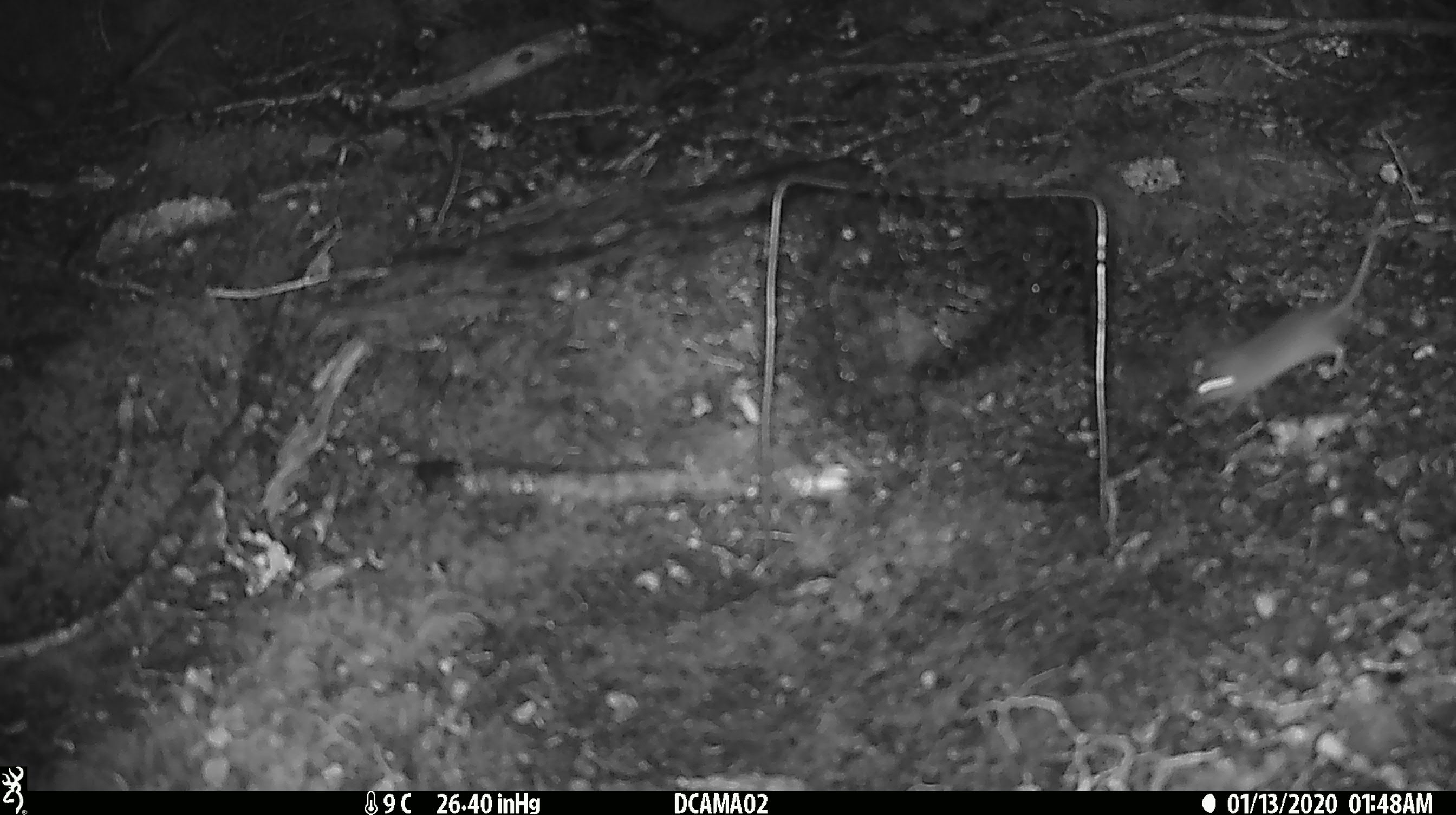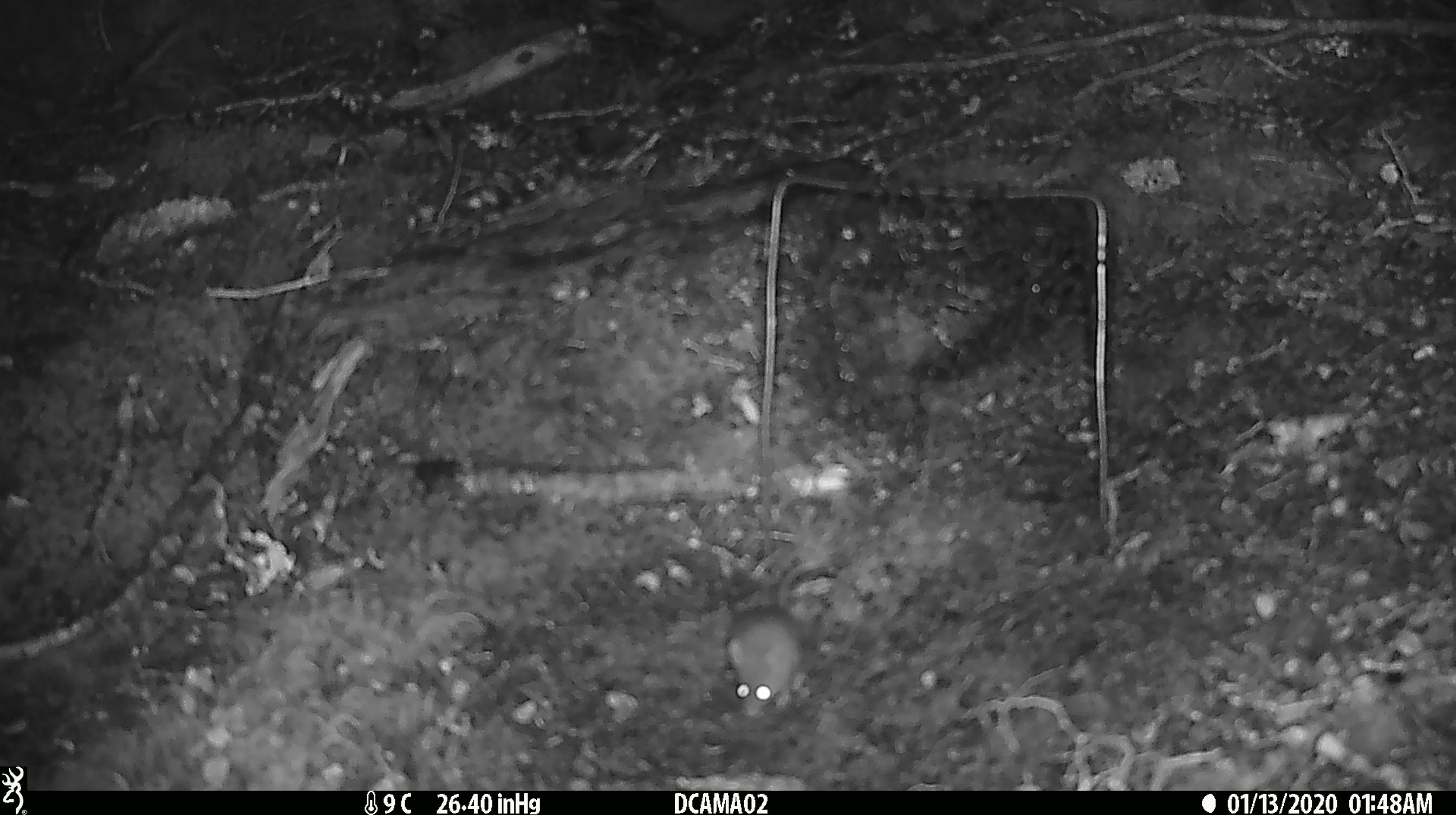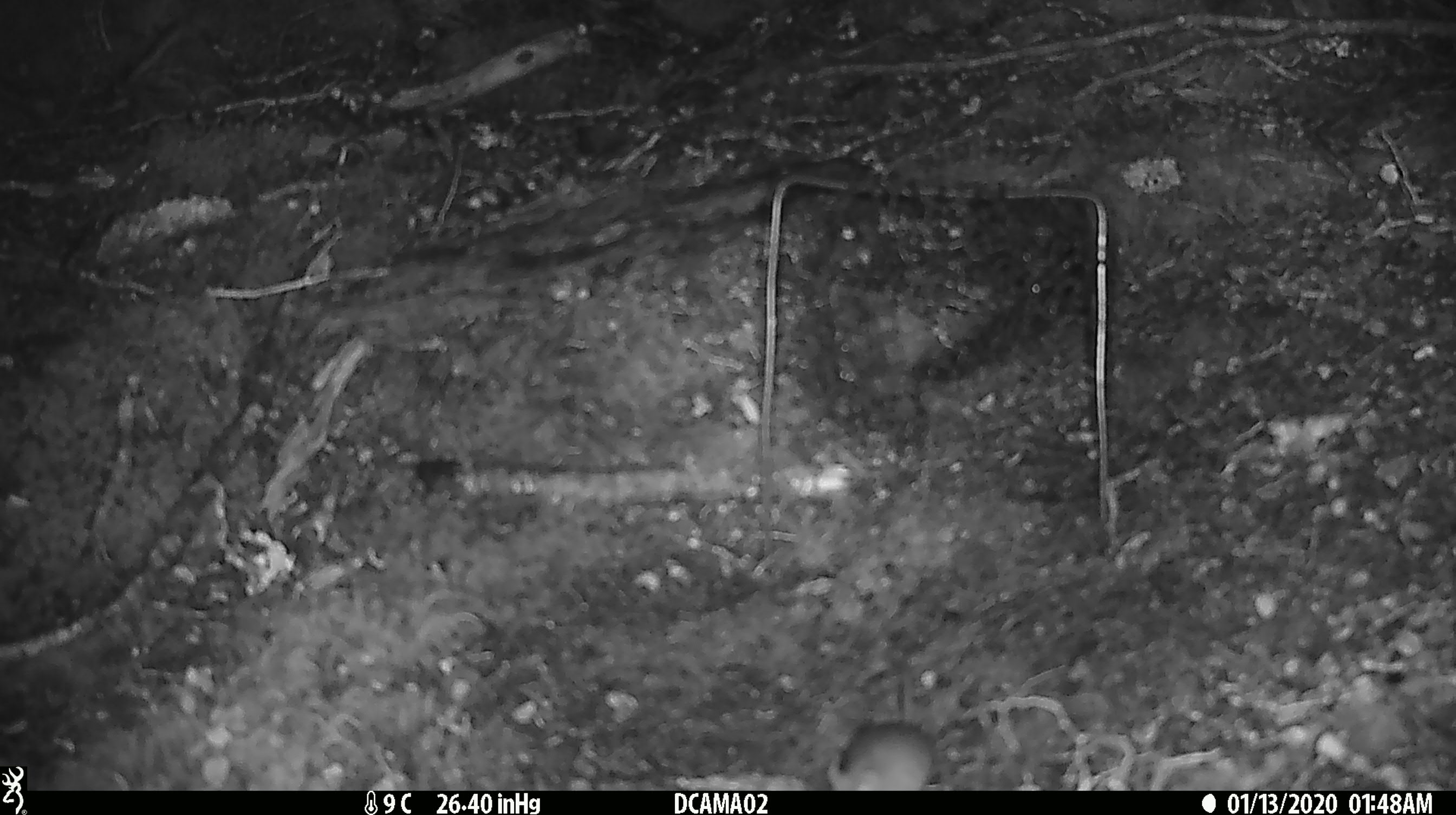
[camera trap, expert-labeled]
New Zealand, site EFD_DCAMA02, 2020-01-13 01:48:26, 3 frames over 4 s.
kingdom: Animalia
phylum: Chordata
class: Mammalia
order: Rodentia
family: Muridae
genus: Mus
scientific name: Mus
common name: mouse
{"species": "mouse (Mus)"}